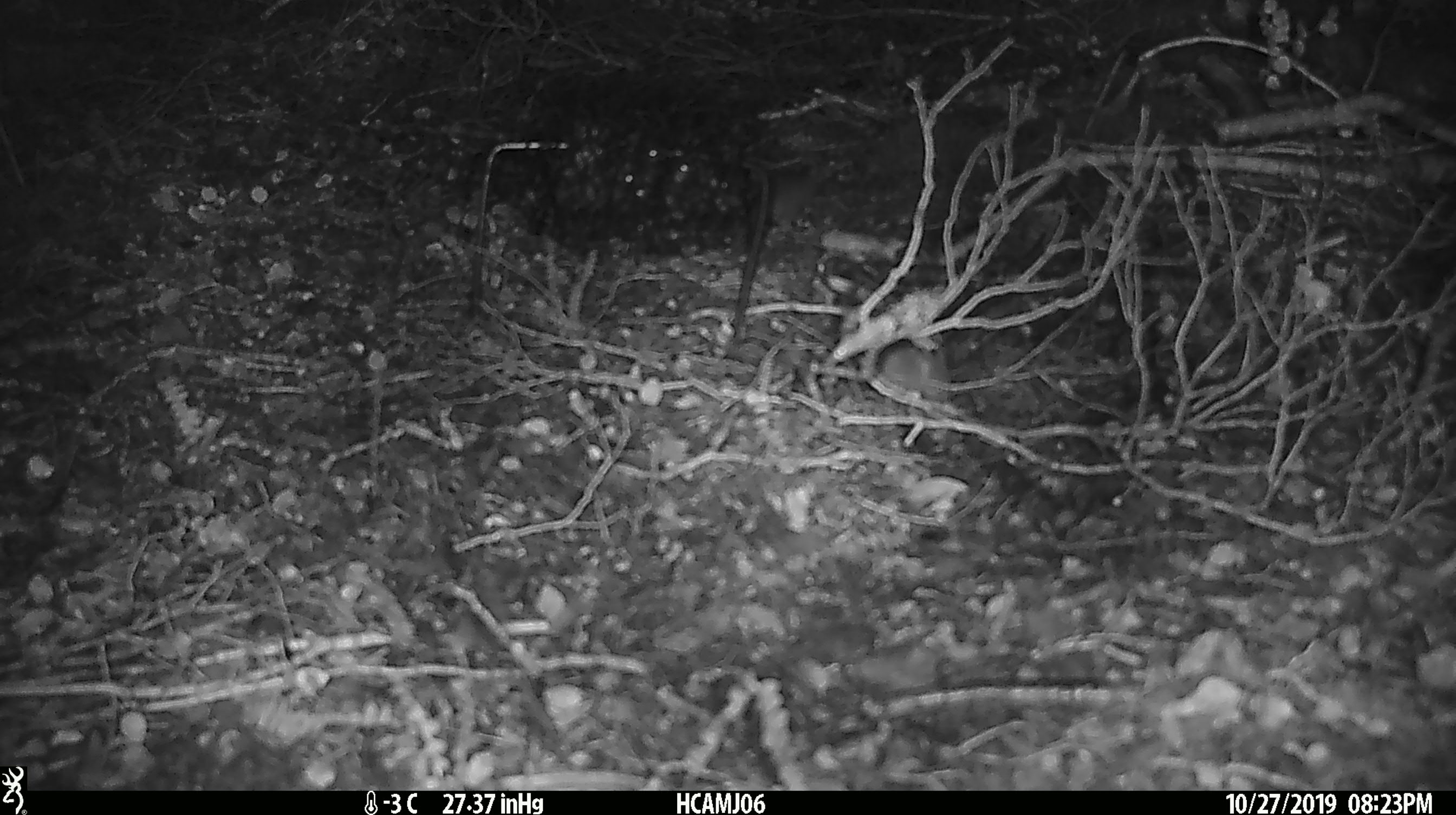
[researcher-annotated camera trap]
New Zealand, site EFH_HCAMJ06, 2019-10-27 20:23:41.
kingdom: Animalia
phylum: Chordata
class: Mammalia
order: Rodentia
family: Muridae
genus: Mus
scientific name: Mus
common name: mouse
Mouse (Mus).